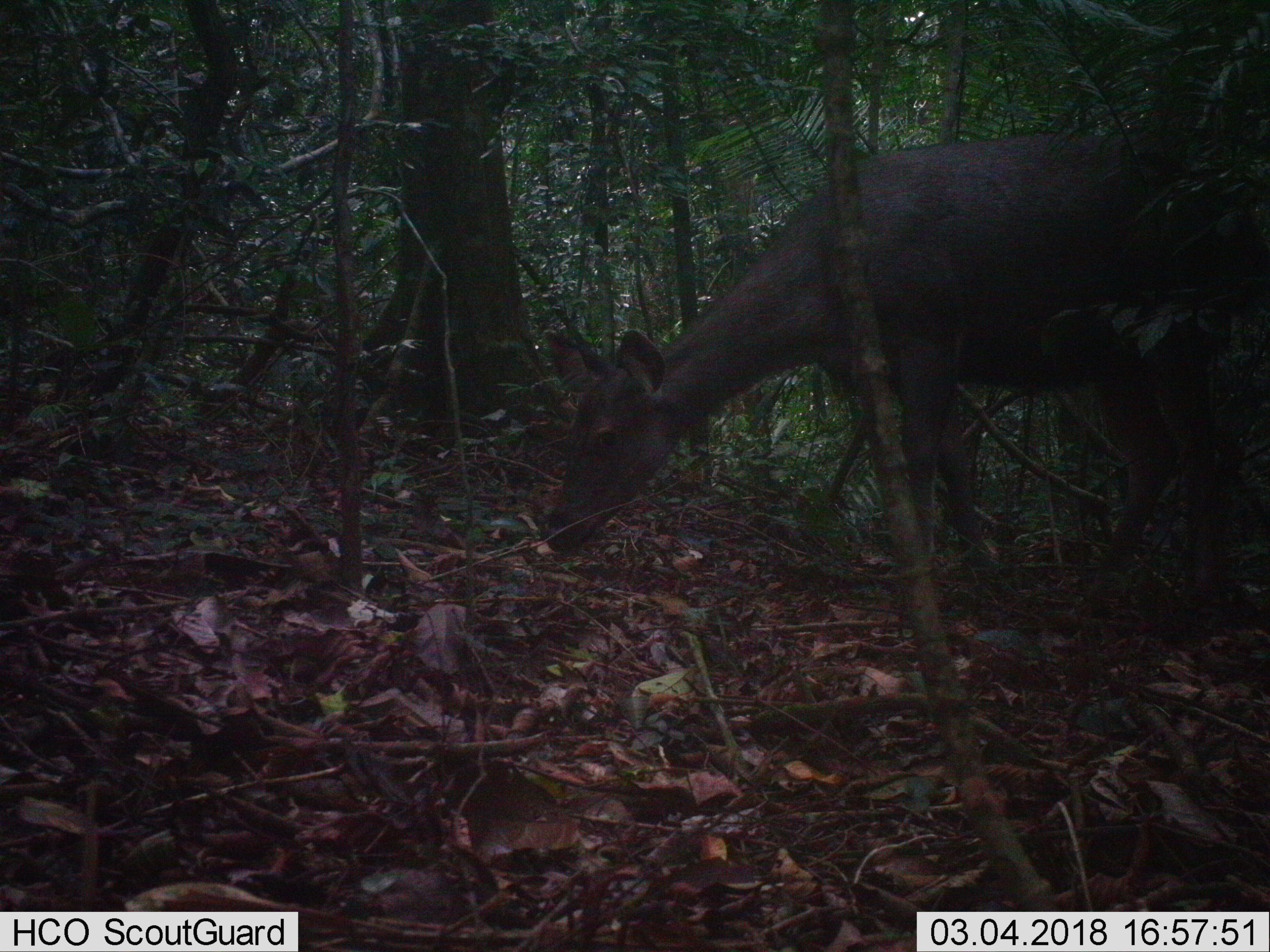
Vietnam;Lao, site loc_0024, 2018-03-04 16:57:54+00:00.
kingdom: Animalia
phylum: Chordata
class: Mammalia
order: Artiodactyla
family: Cervidae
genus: Rusa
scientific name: Rusa unicolor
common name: sambar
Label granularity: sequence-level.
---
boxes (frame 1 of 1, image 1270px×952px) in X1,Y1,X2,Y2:
sambar: 543,130,1267,609